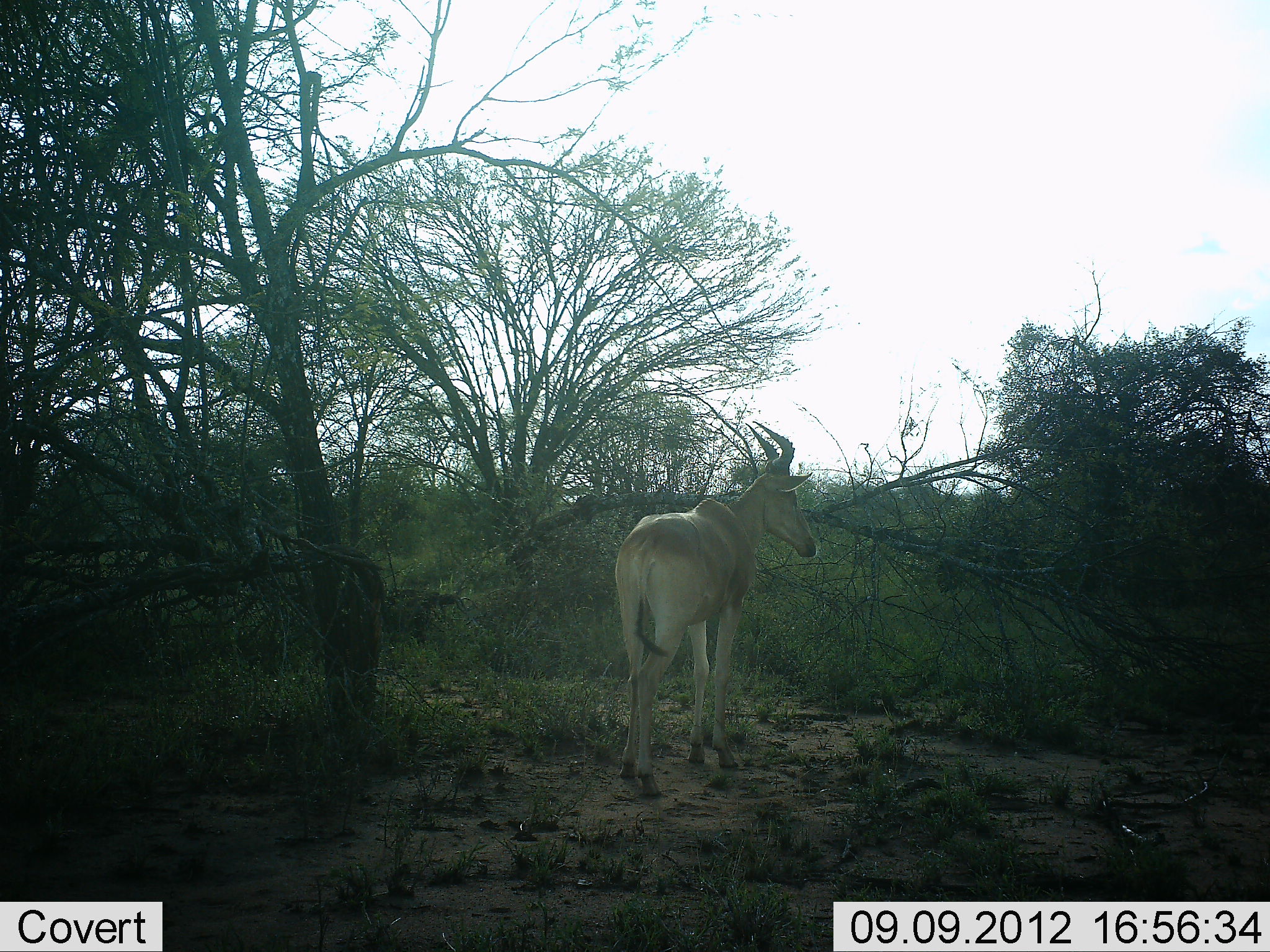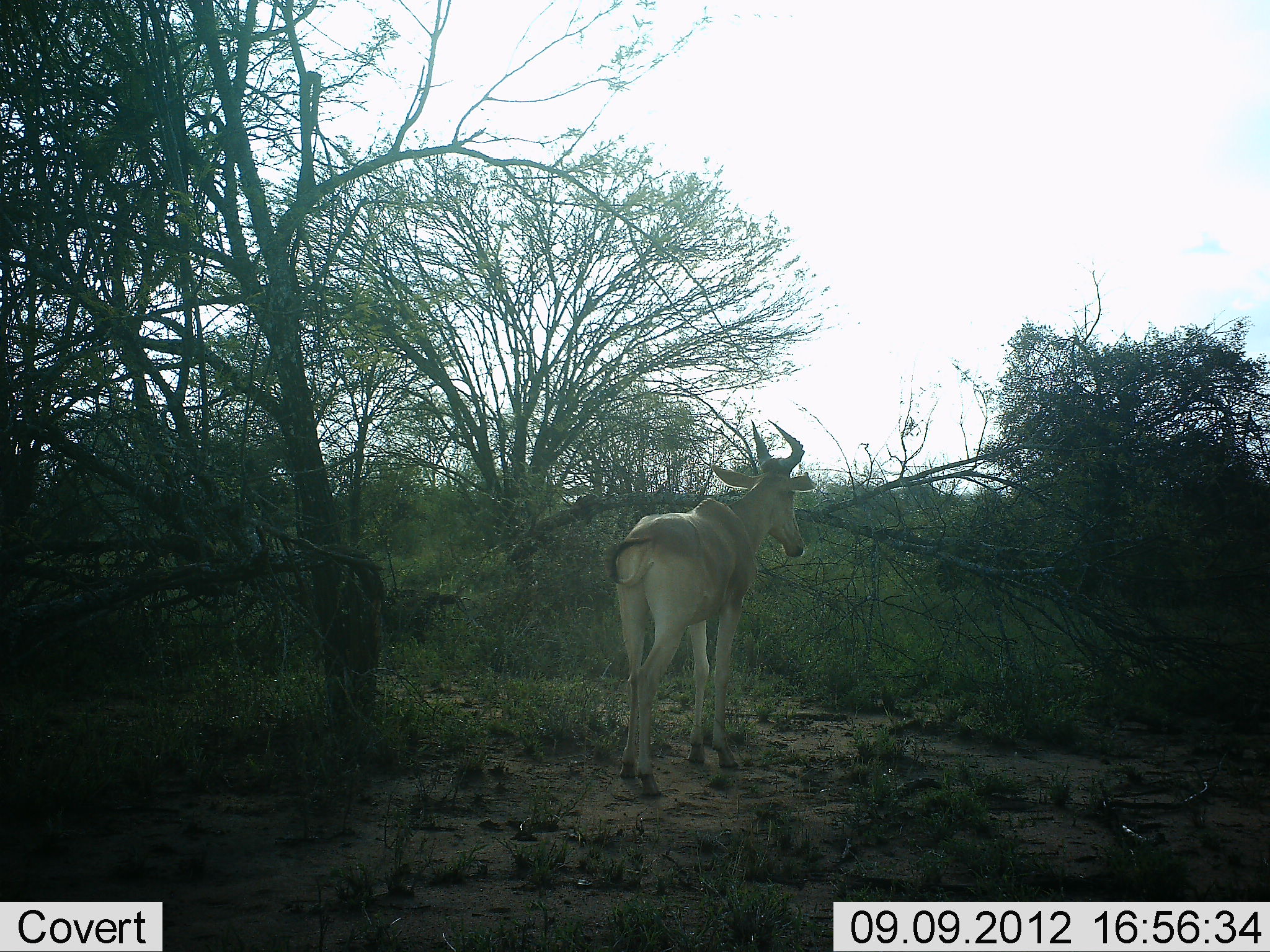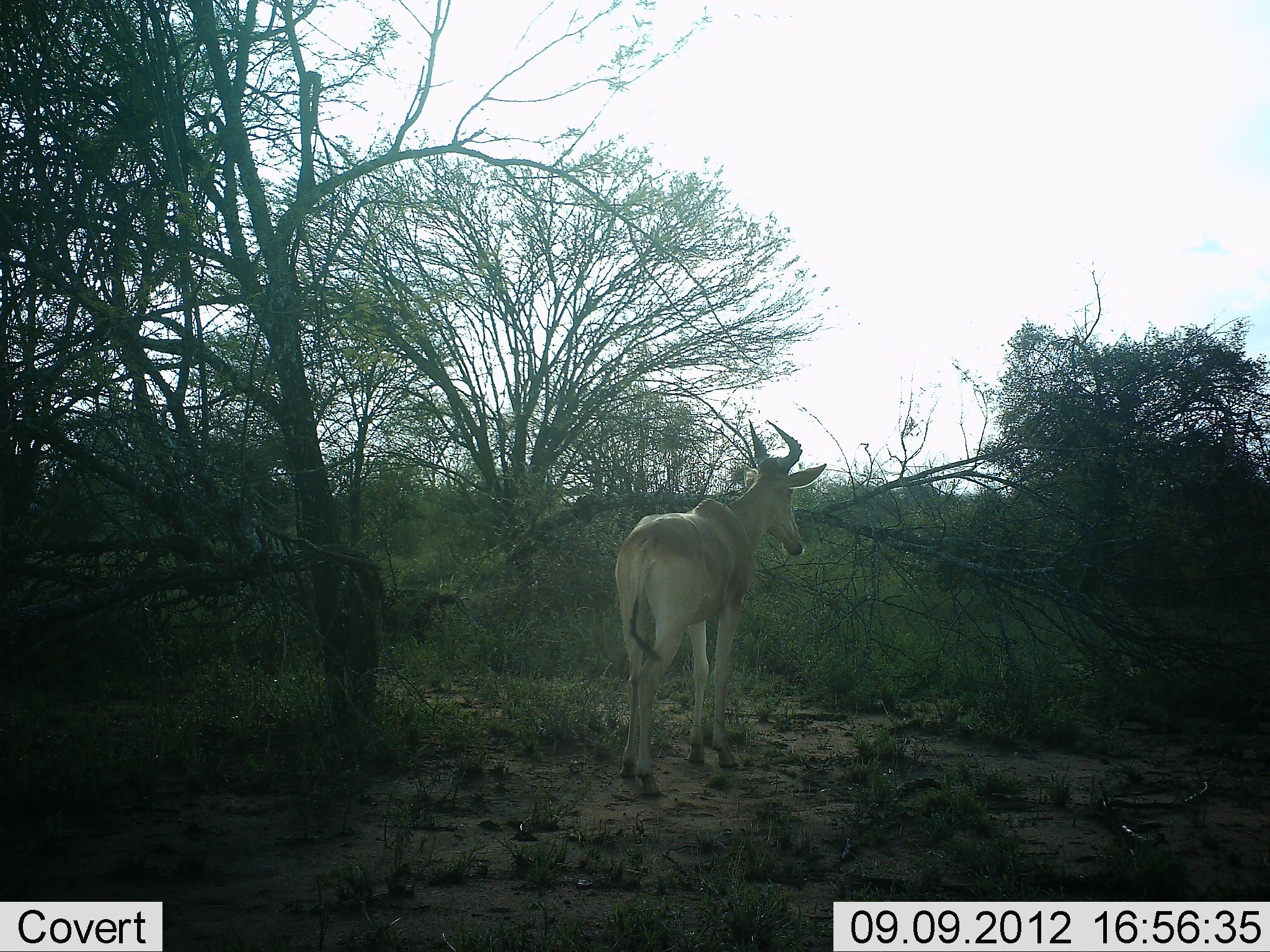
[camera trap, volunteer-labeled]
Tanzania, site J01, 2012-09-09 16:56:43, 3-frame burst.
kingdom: Animalia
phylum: Chordata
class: Mammalia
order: Artiodactyla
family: Bovidae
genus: Alcelaphus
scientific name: Alcelaphus buselaphus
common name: hartebeest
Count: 1.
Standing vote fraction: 80%.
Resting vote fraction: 0%.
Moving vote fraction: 20%.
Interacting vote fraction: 0%.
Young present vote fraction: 10%.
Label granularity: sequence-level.